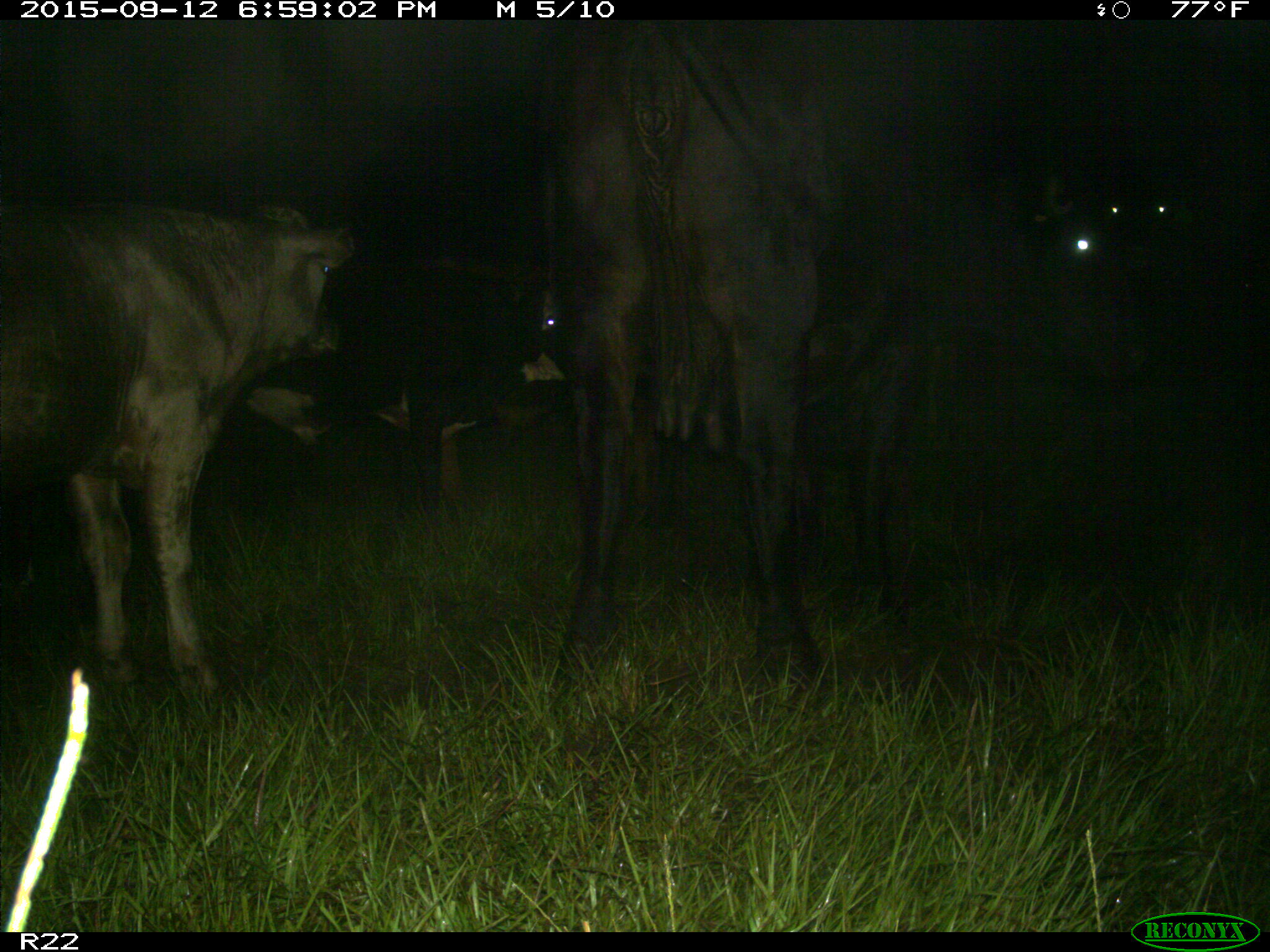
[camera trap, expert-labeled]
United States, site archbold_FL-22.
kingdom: Animalia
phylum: Chordata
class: Mammalia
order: Artiodactyla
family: Bovidae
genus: Bos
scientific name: Bos taurus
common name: domestic cow